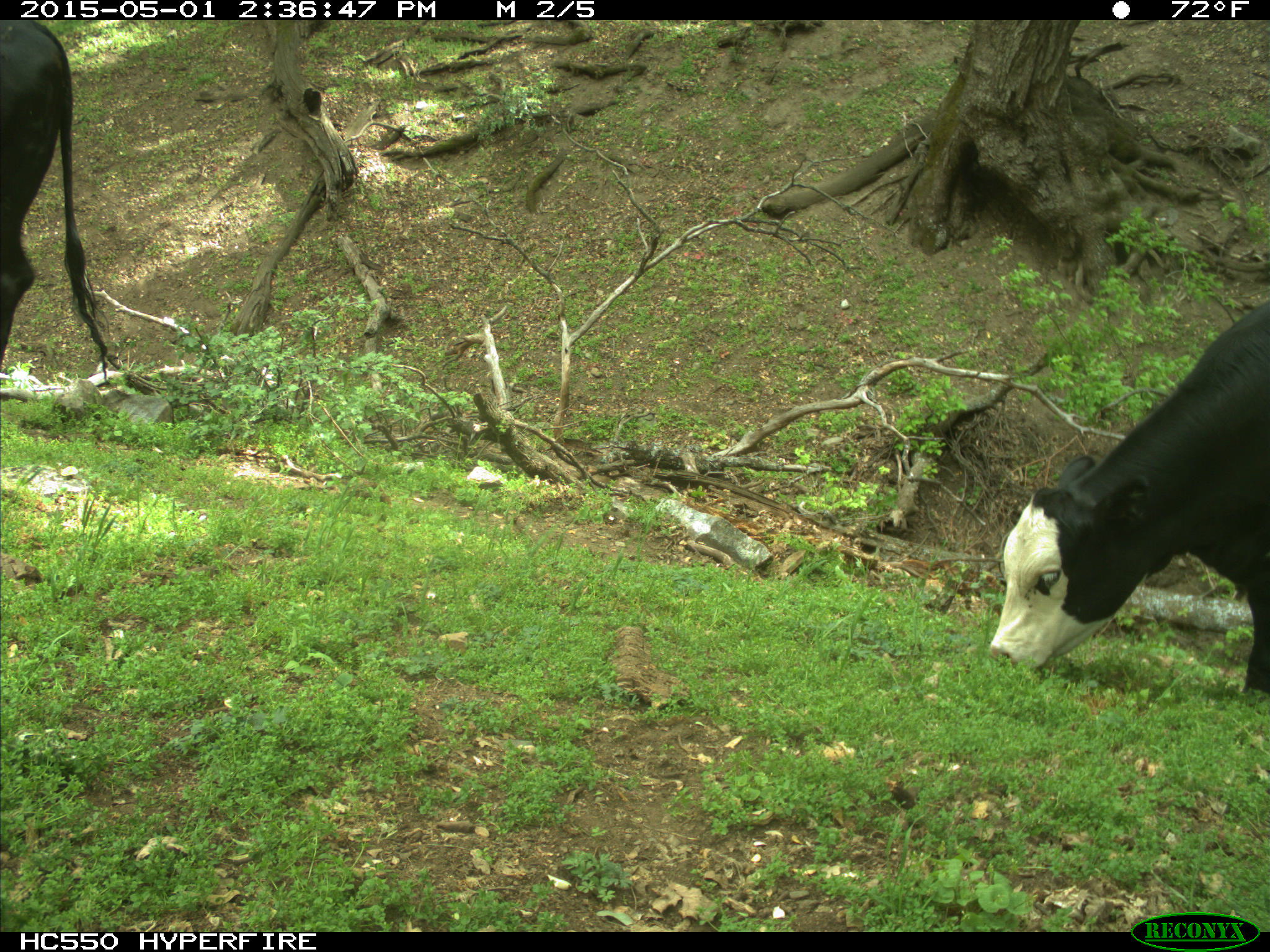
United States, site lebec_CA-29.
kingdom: Animalia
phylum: Chordata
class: Mammalia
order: Artiodactyla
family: Bovidae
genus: Bos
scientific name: Bos taurus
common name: domestic cow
Bos taurus (domestic cow).